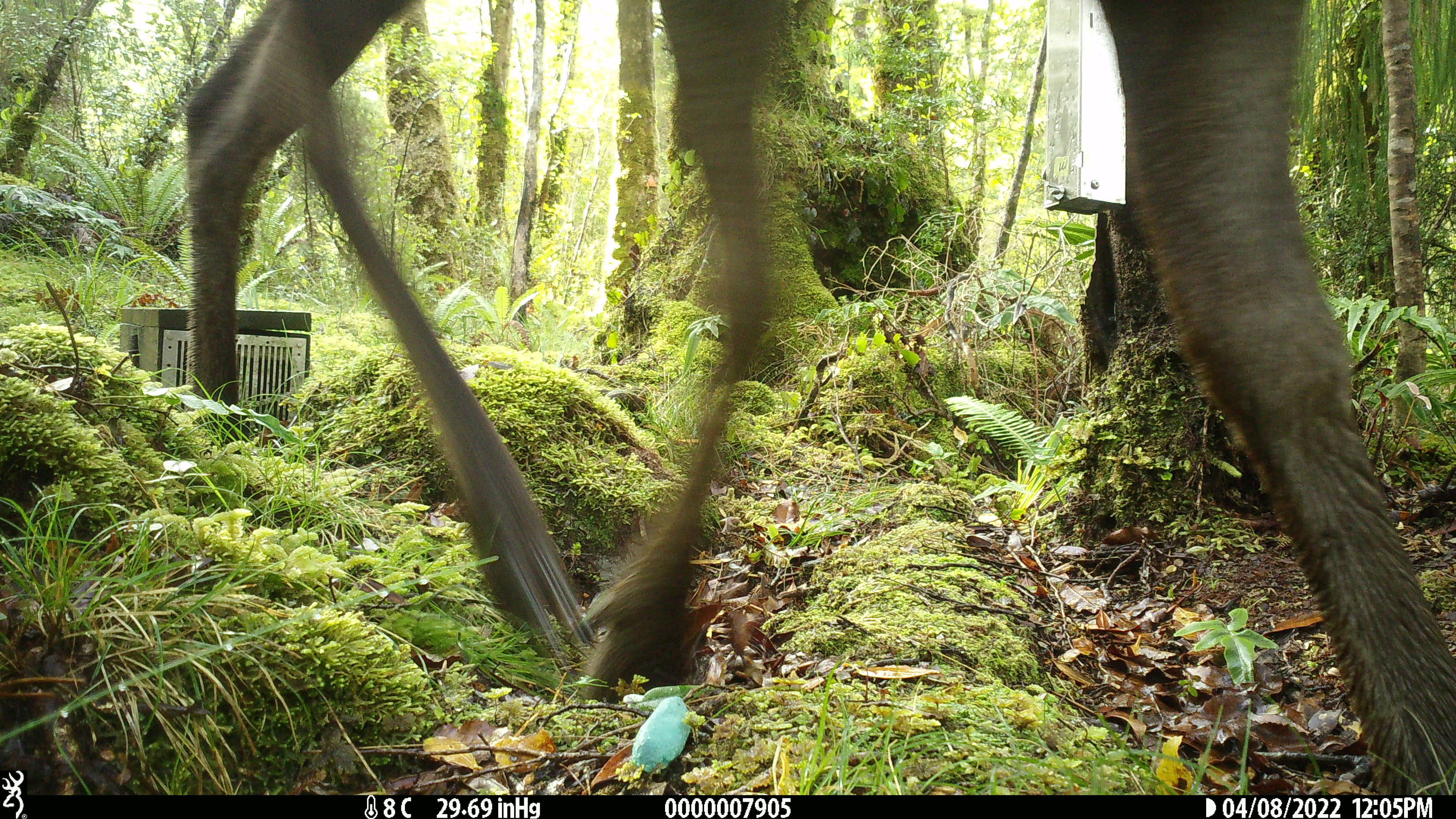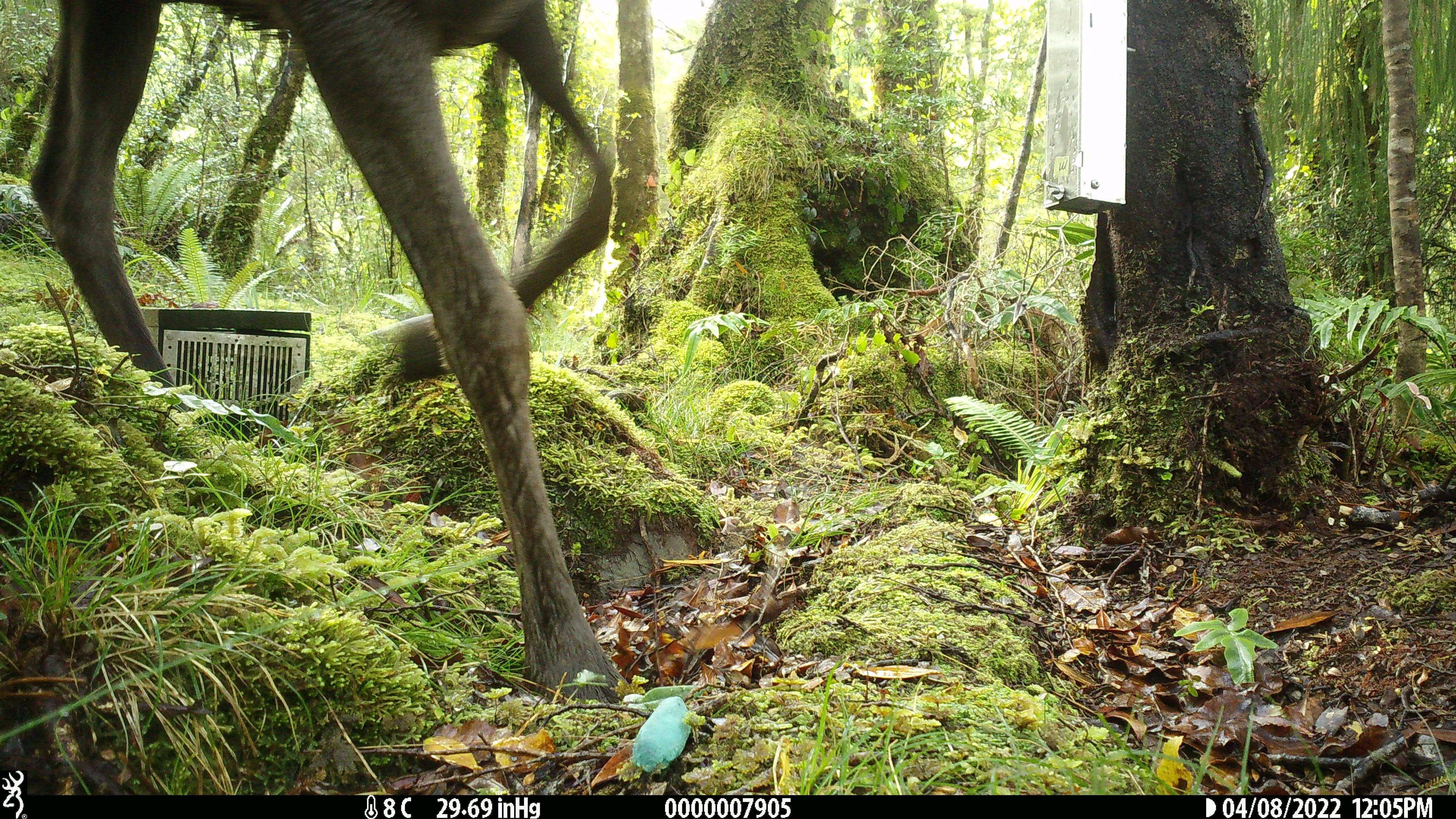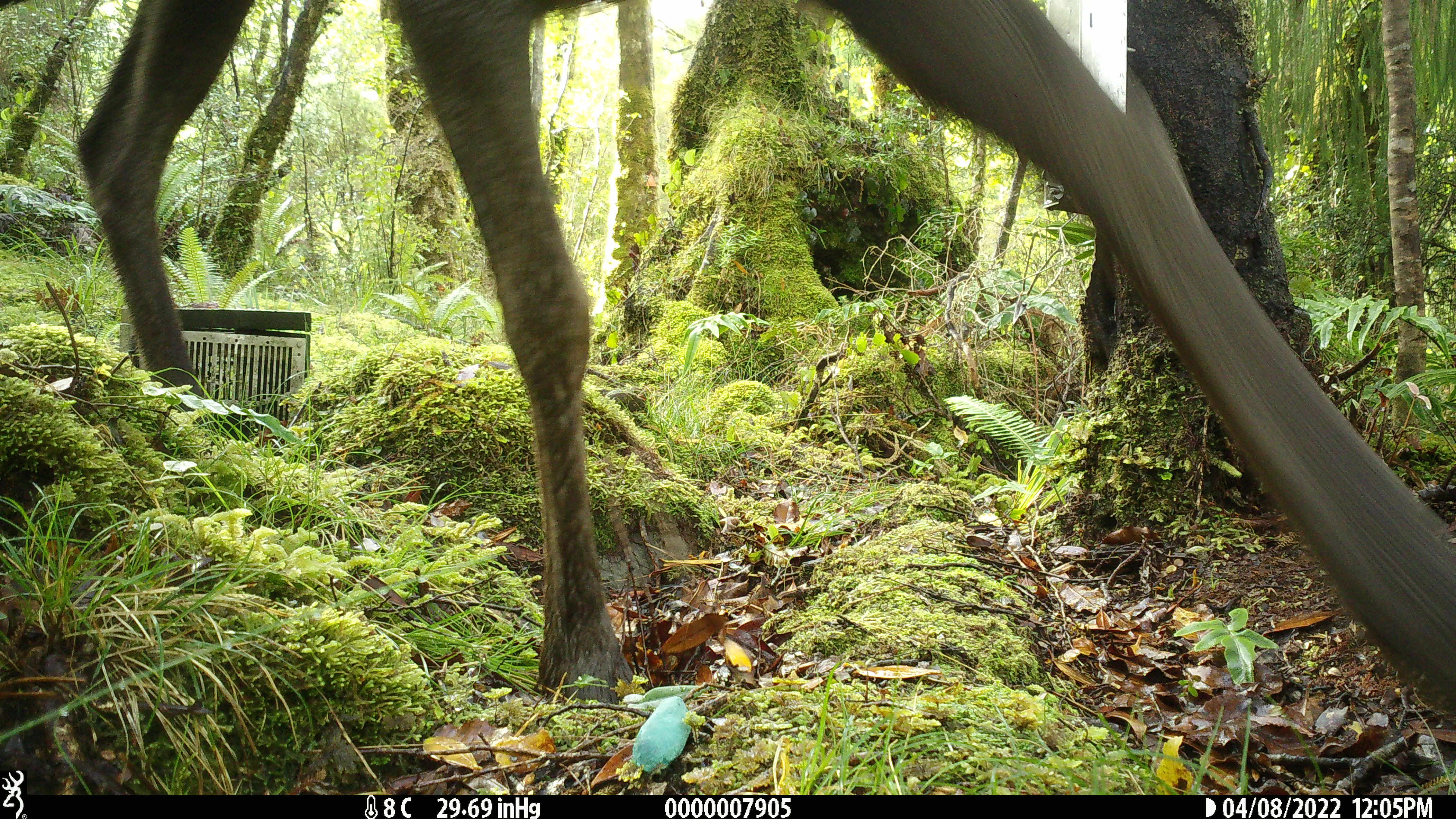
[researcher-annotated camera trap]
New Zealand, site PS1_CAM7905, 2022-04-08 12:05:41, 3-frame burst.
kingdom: Animalia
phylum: Chordata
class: Mammalia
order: Artiodactyla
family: Cervidae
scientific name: Cervidae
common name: deer